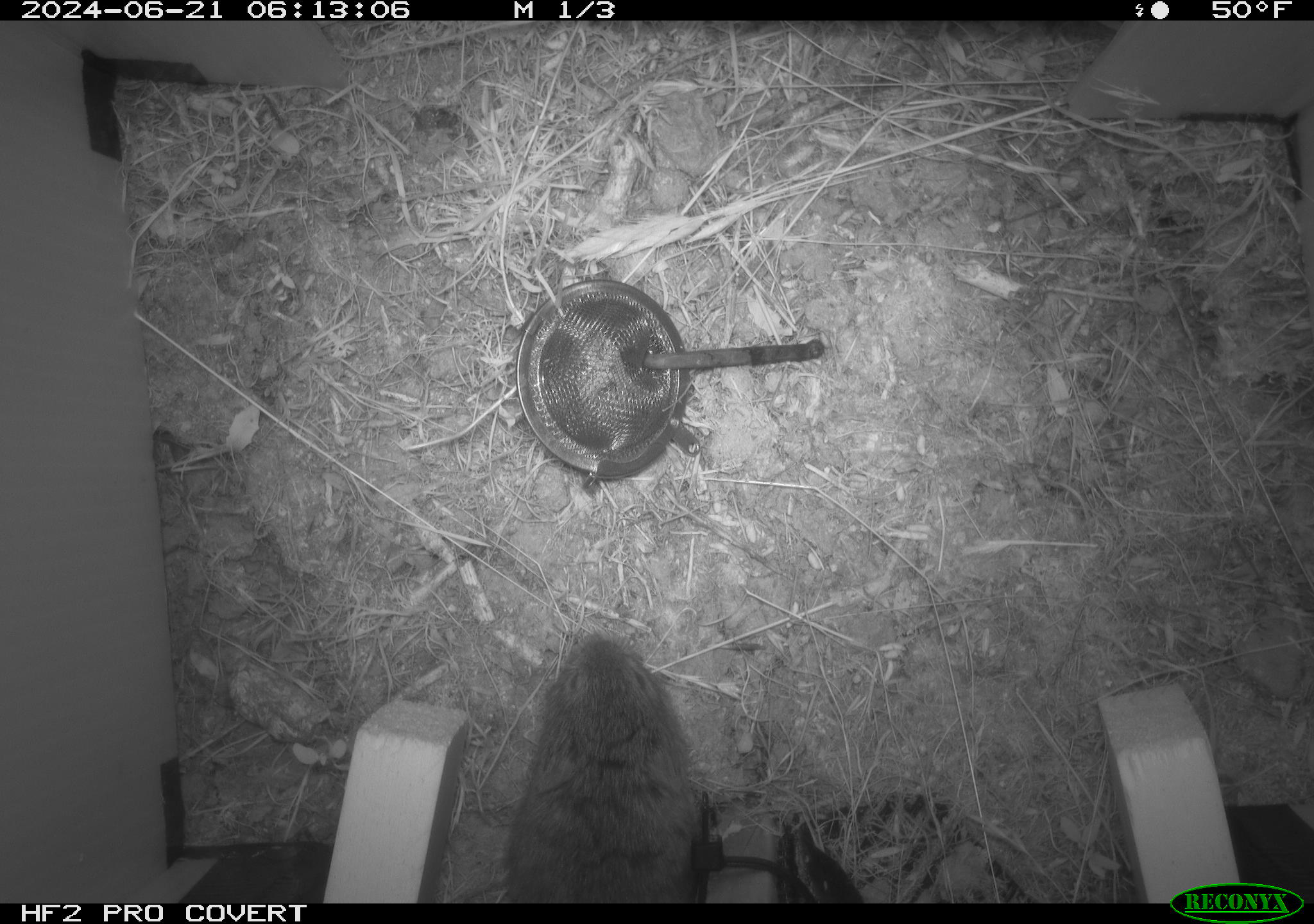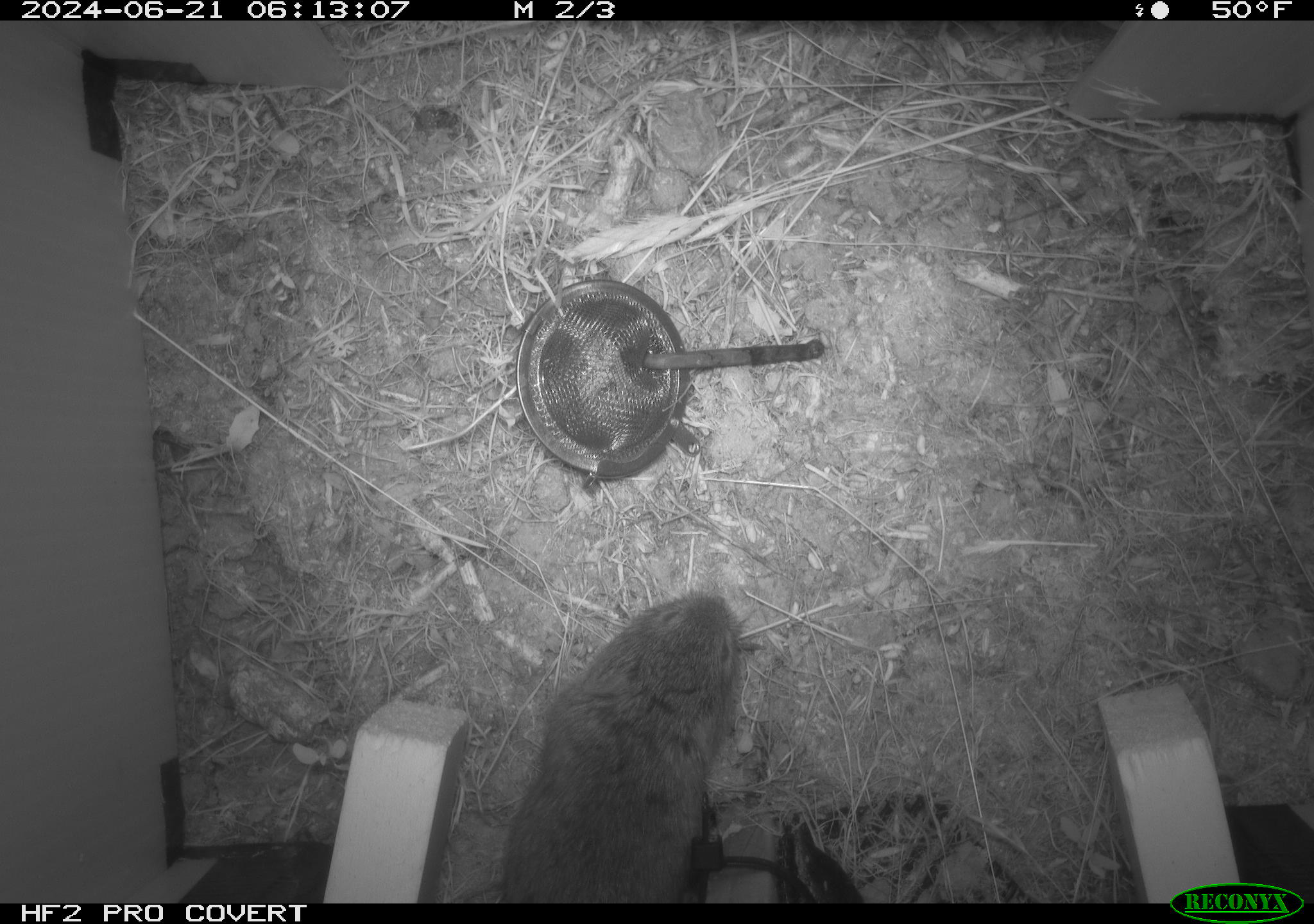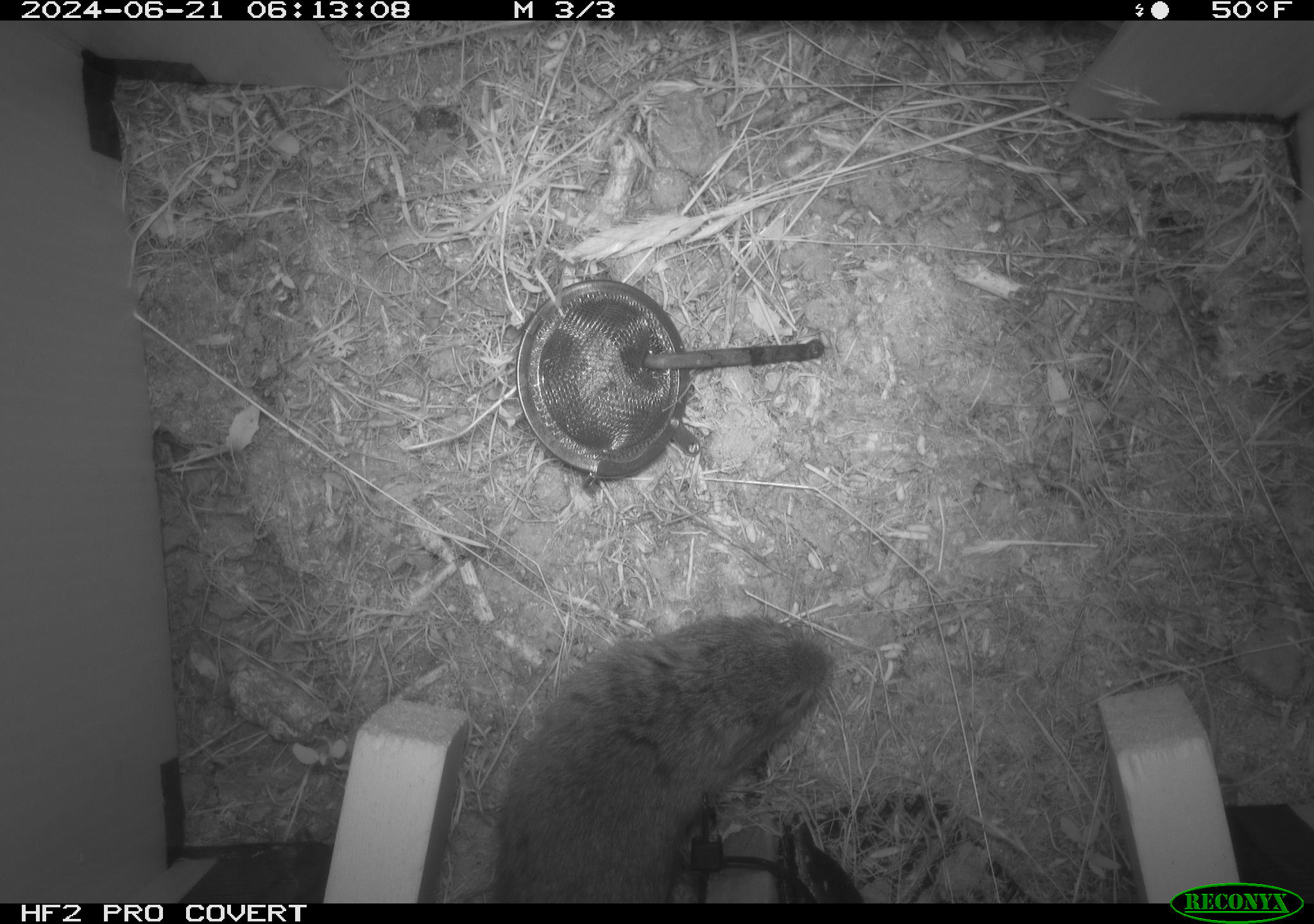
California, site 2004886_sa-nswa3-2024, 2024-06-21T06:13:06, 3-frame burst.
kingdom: Animalia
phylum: Chordata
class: Mammalia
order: Rodentia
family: Cricetidae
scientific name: Arvicolinae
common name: voles, lemmings, and muskrats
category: arvicolinae subfamily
Arvicolinae subfamily (voles, lemmings, and muskrats) (Arvicolinae).